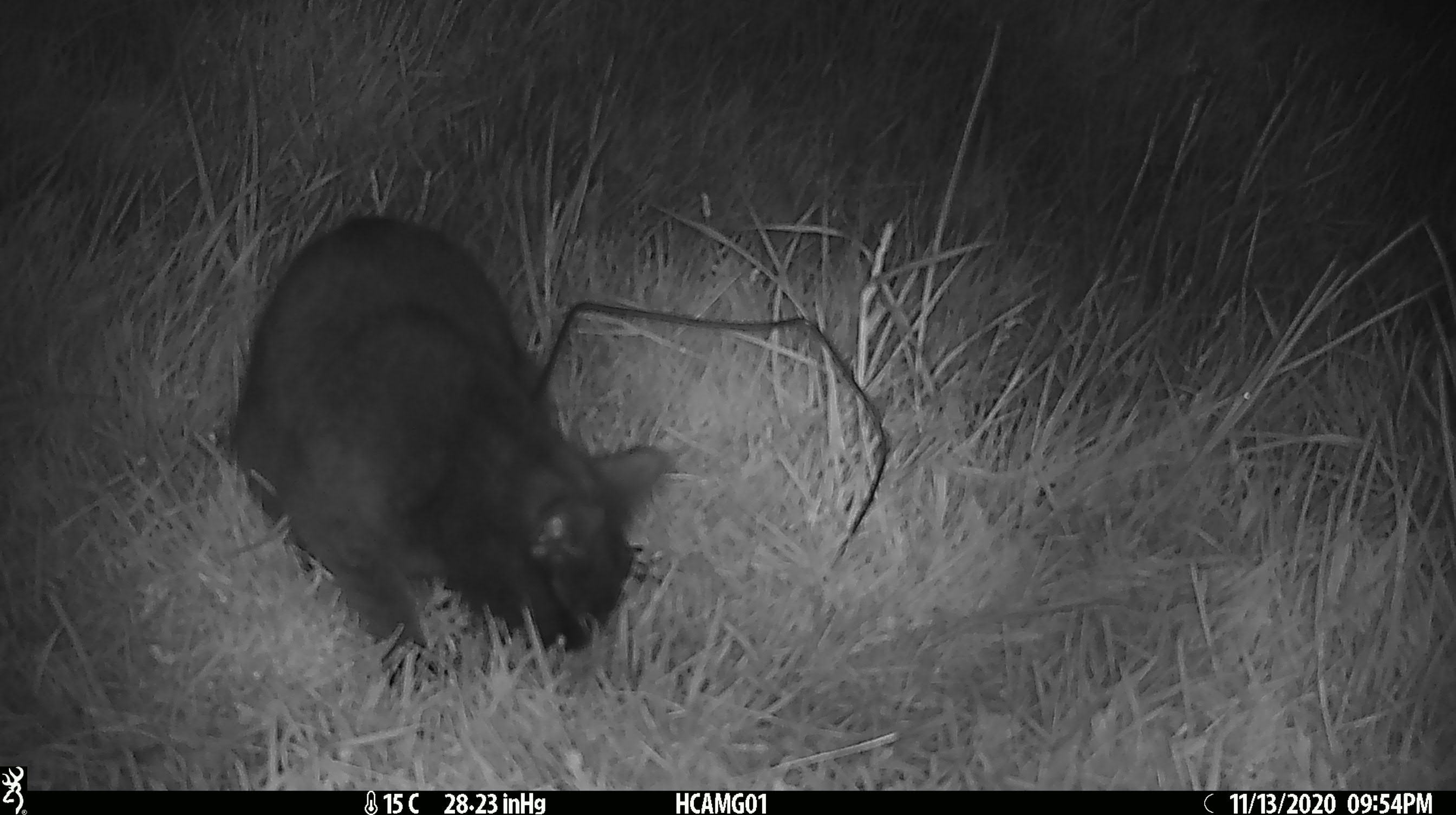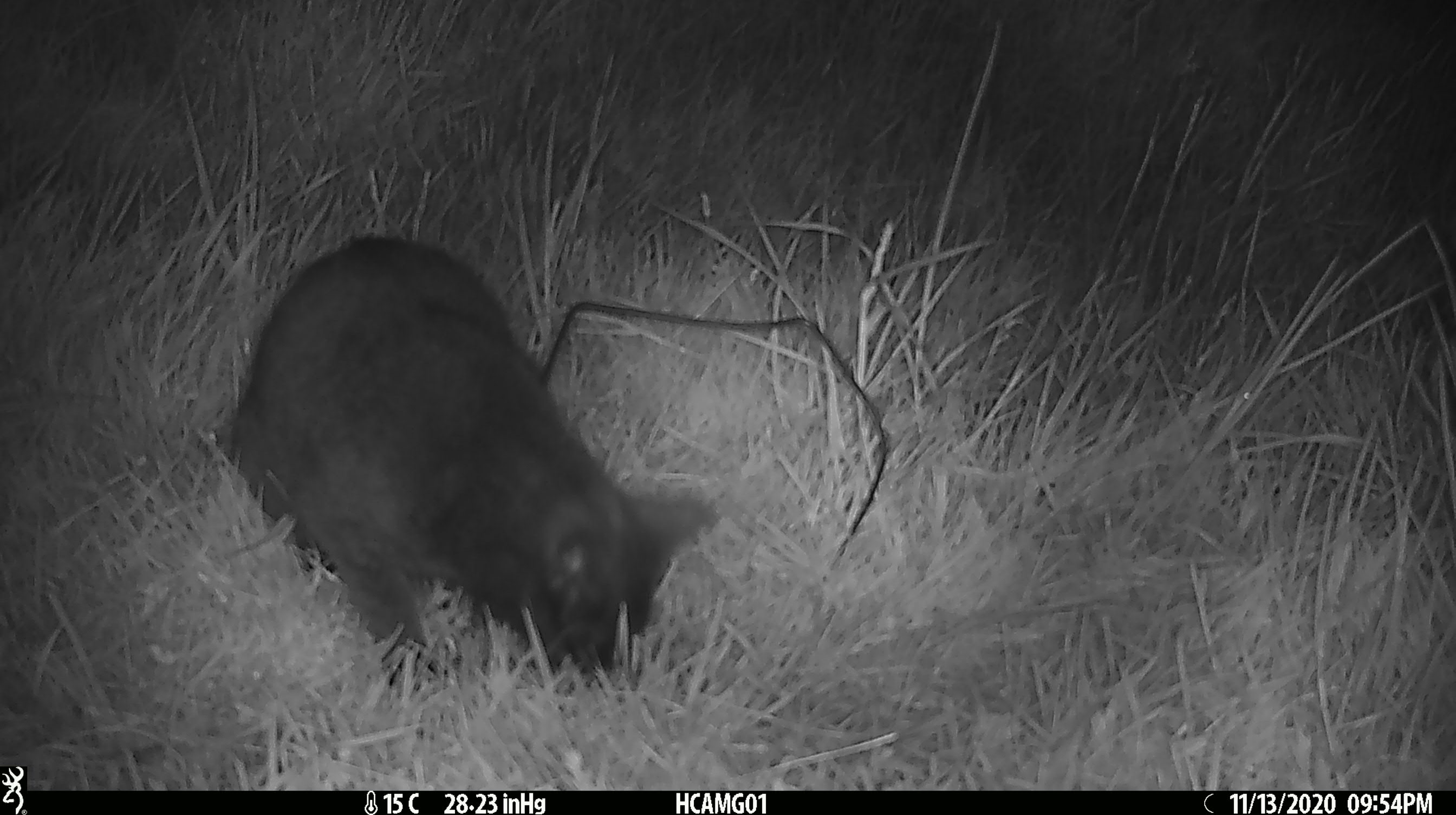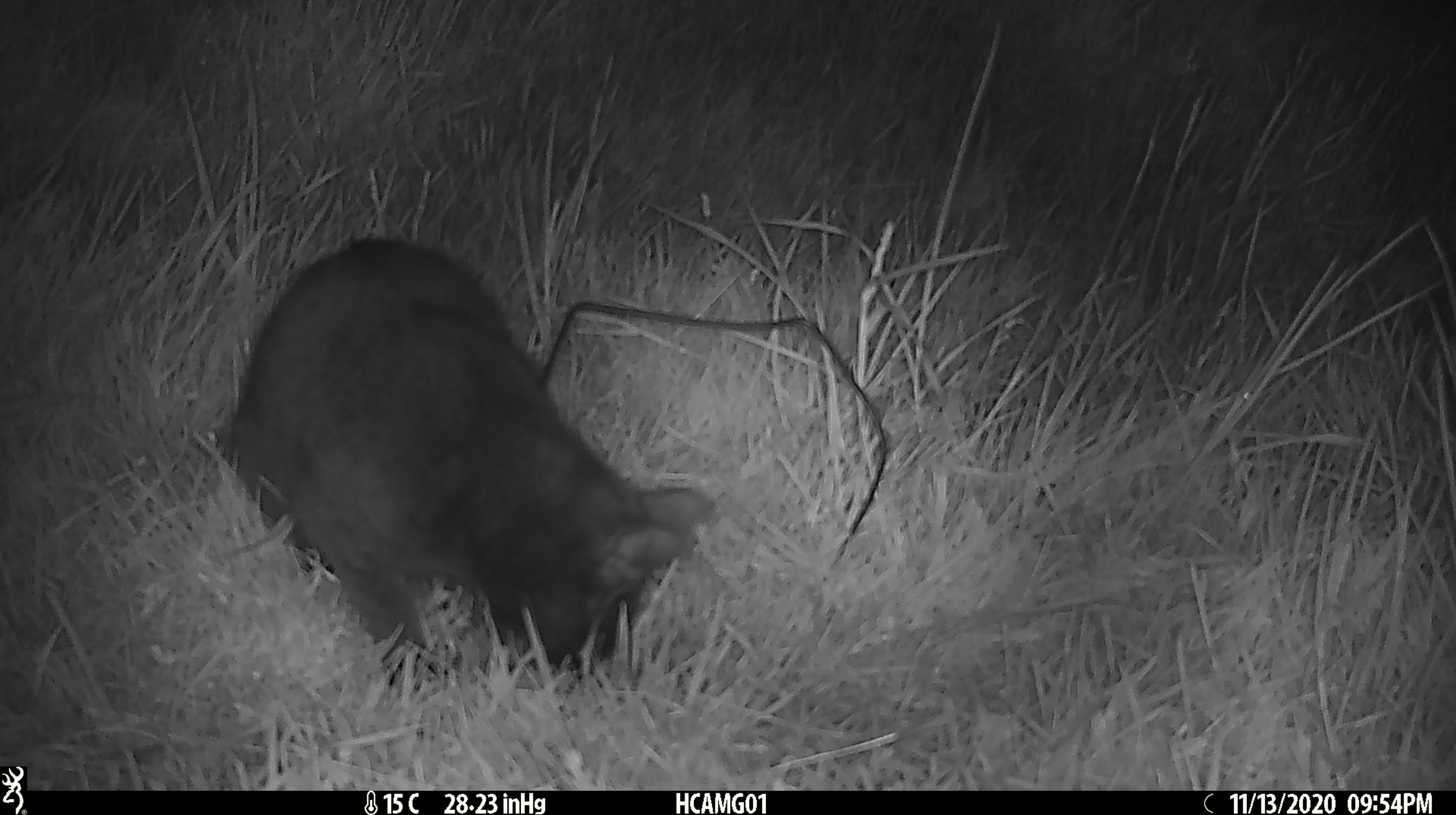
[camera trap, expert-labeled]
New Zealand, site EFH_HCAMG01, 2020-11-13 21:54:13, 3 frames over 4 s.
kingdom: Animalia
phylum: Chordata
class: Mammalia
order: Carnivora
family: Felidae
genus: Felis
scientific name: Felis catus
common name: domestic cat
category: cat